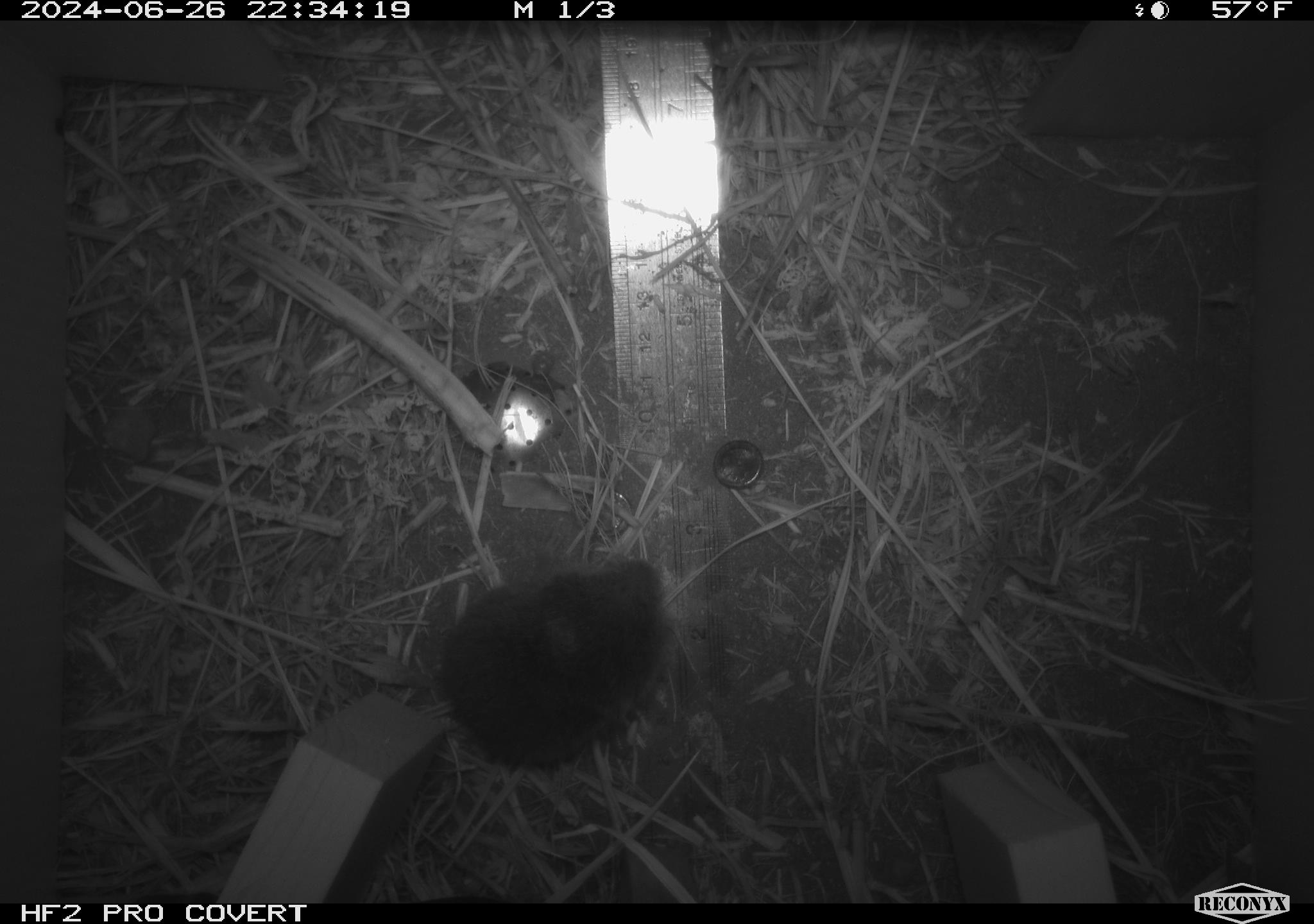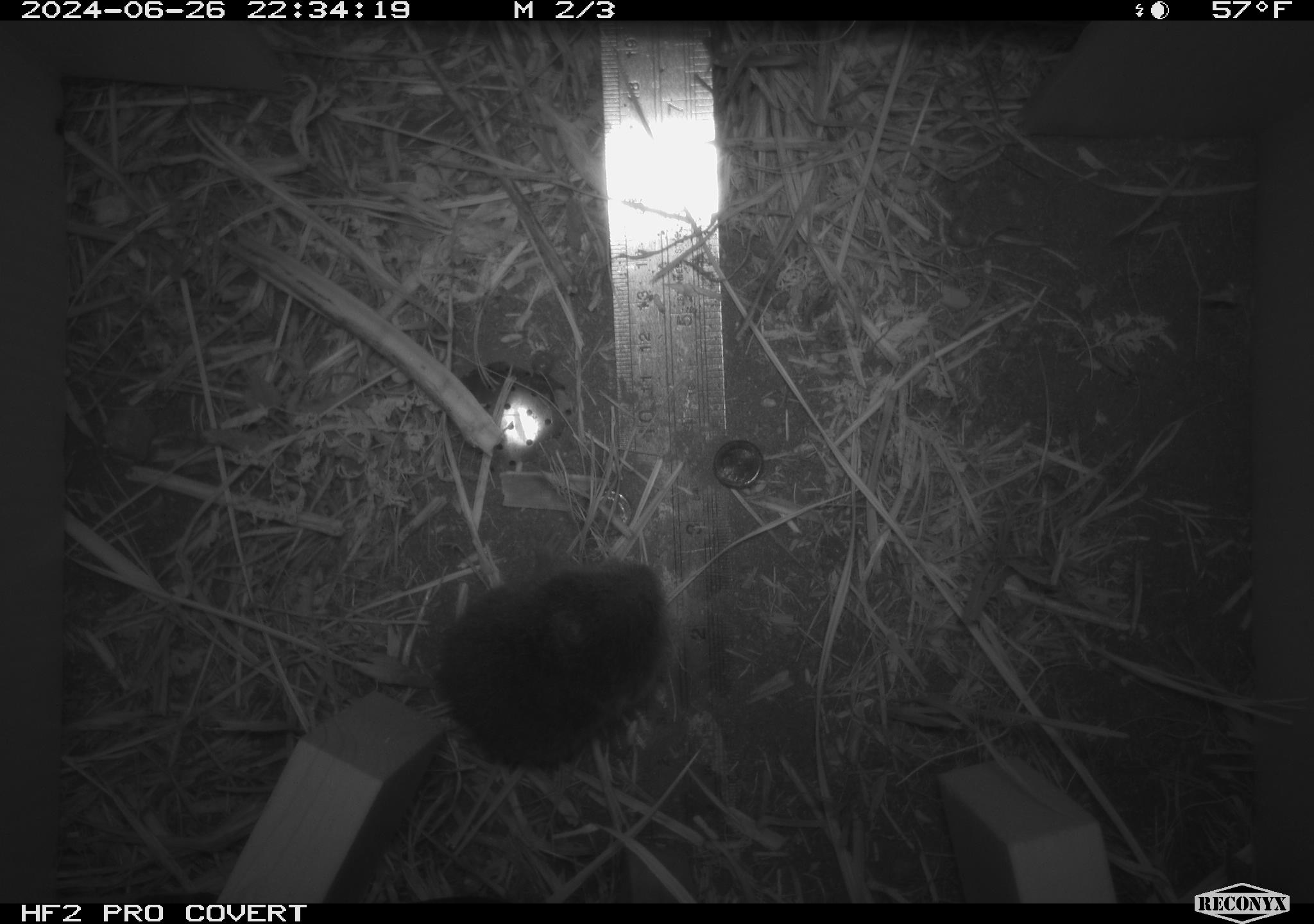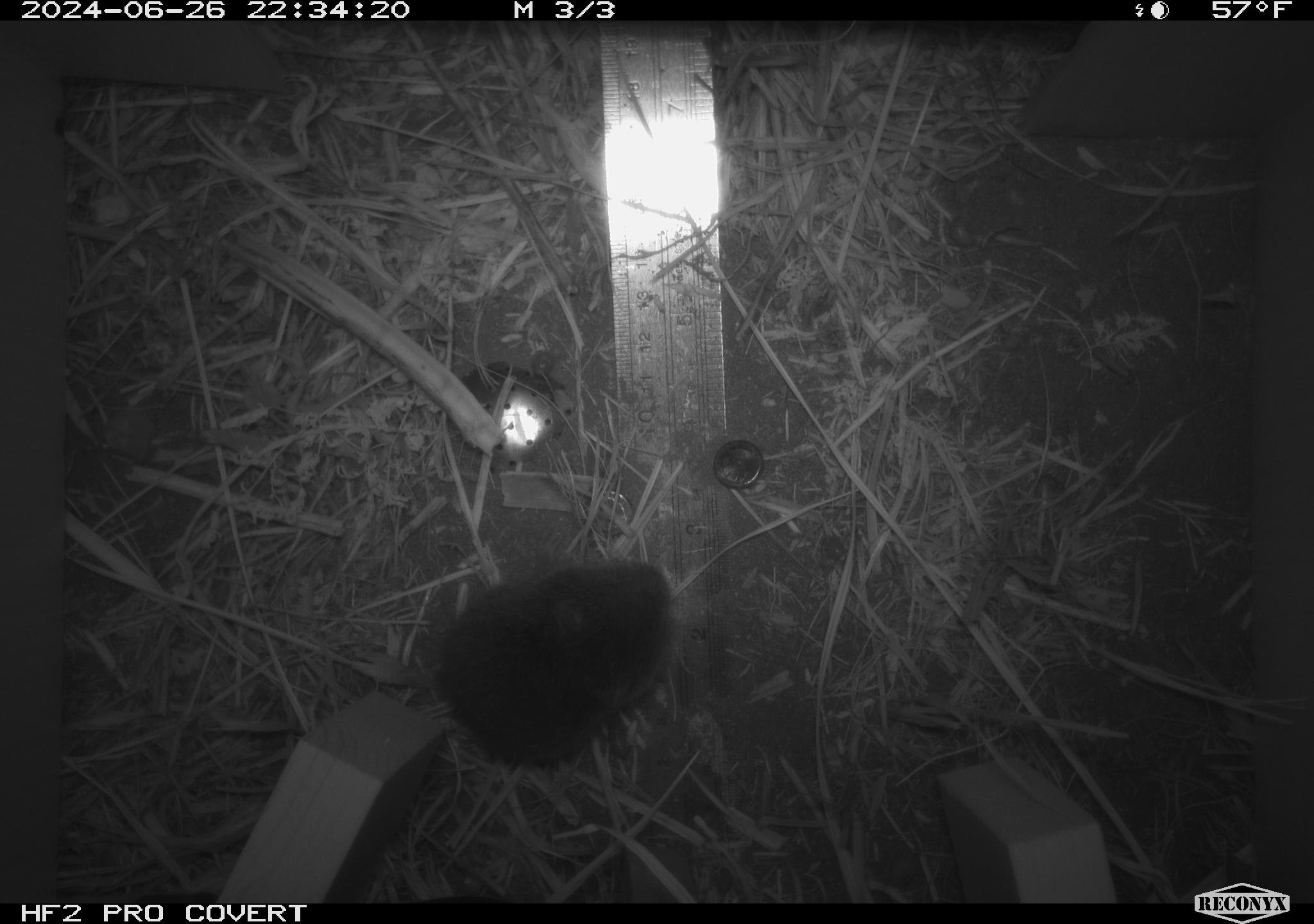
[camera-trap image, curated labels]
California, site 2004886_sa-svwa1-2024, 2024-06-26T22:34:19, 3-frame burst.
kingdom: Animalia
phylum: Chordata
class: Mammalia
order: Rodentia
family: Cricetidae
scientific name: Arvicolinae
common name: voles, lemmings, and muskrats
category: arvicolinae subfamily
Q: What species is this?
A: Arvicolinae subfamily (voles, lemmings, and muskrats) (Arvicolinae).